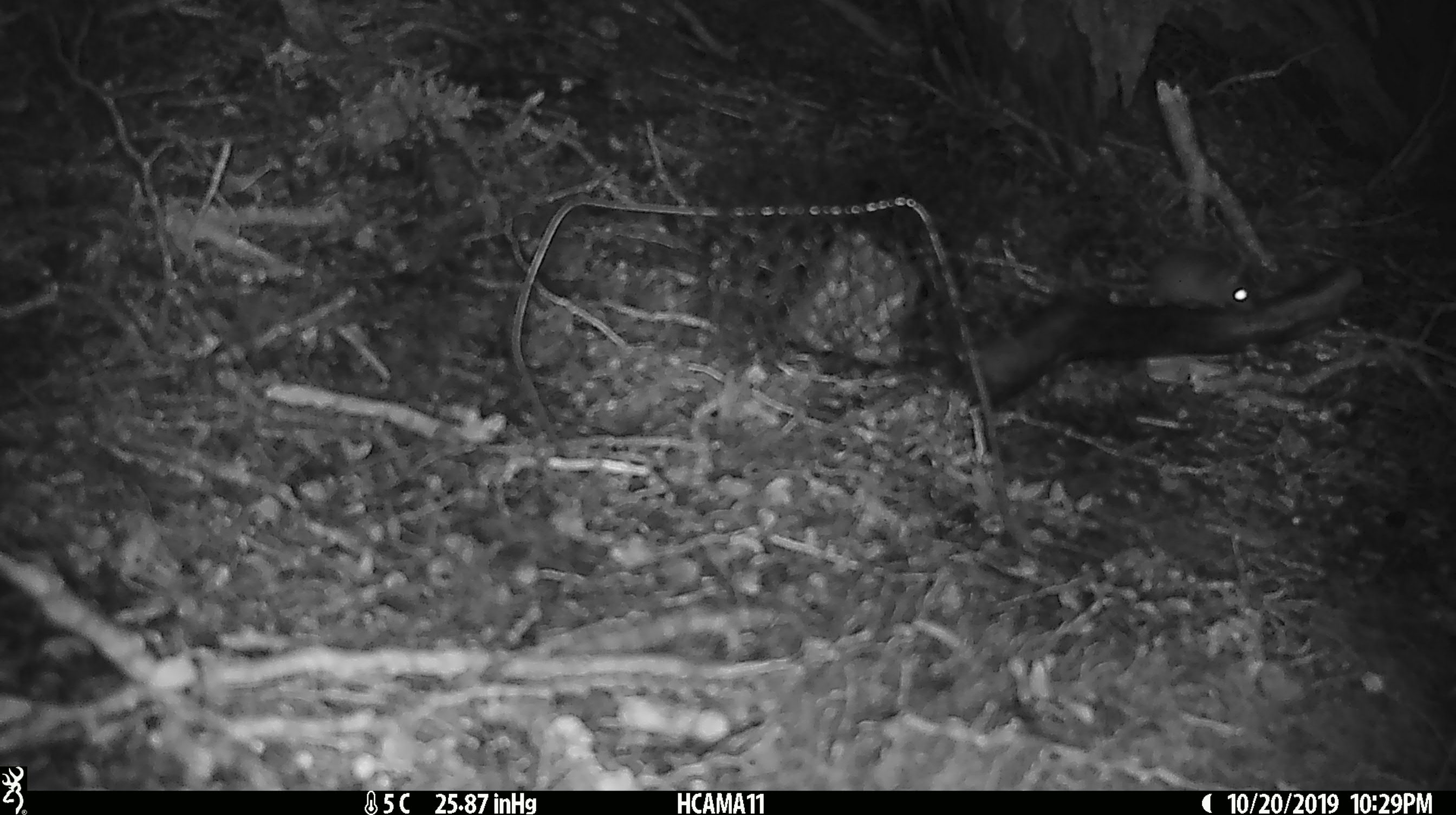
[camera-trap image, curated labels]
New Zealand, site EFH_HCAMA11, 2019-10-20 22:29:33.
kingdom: Animalia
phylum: Chordata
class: Mammalia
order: Rodentia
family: Muridae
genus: Mus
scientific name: Mus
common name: mouse